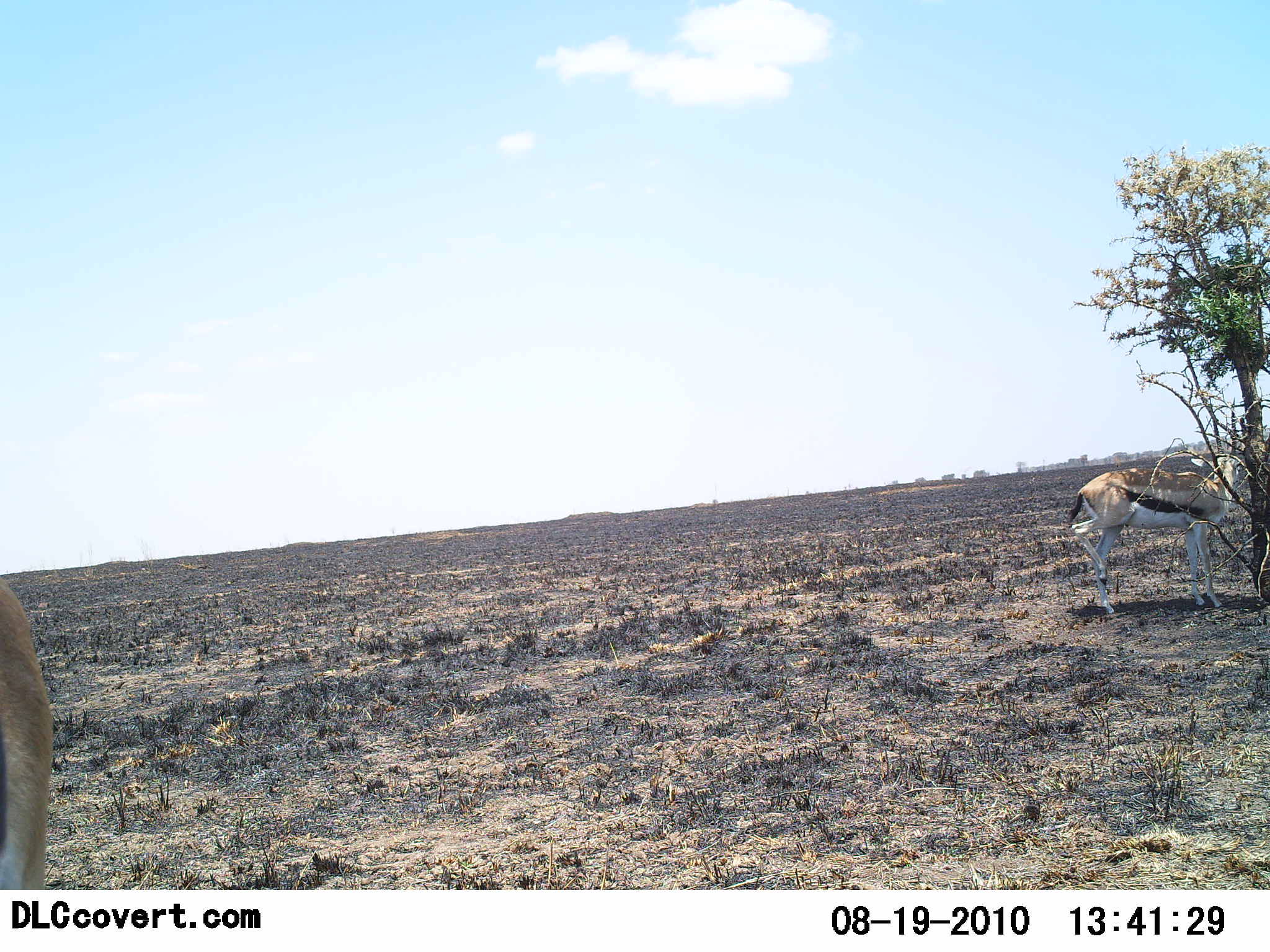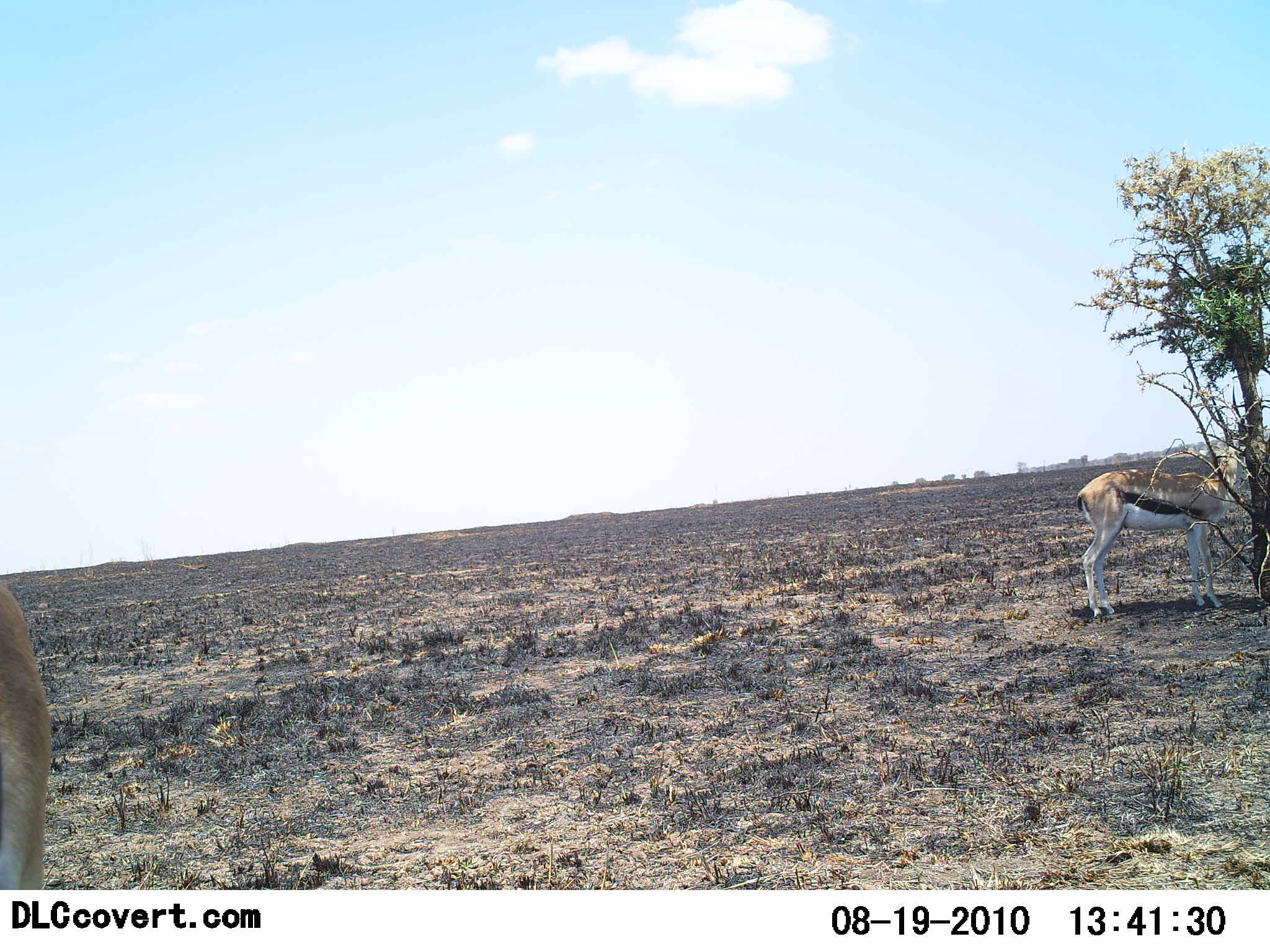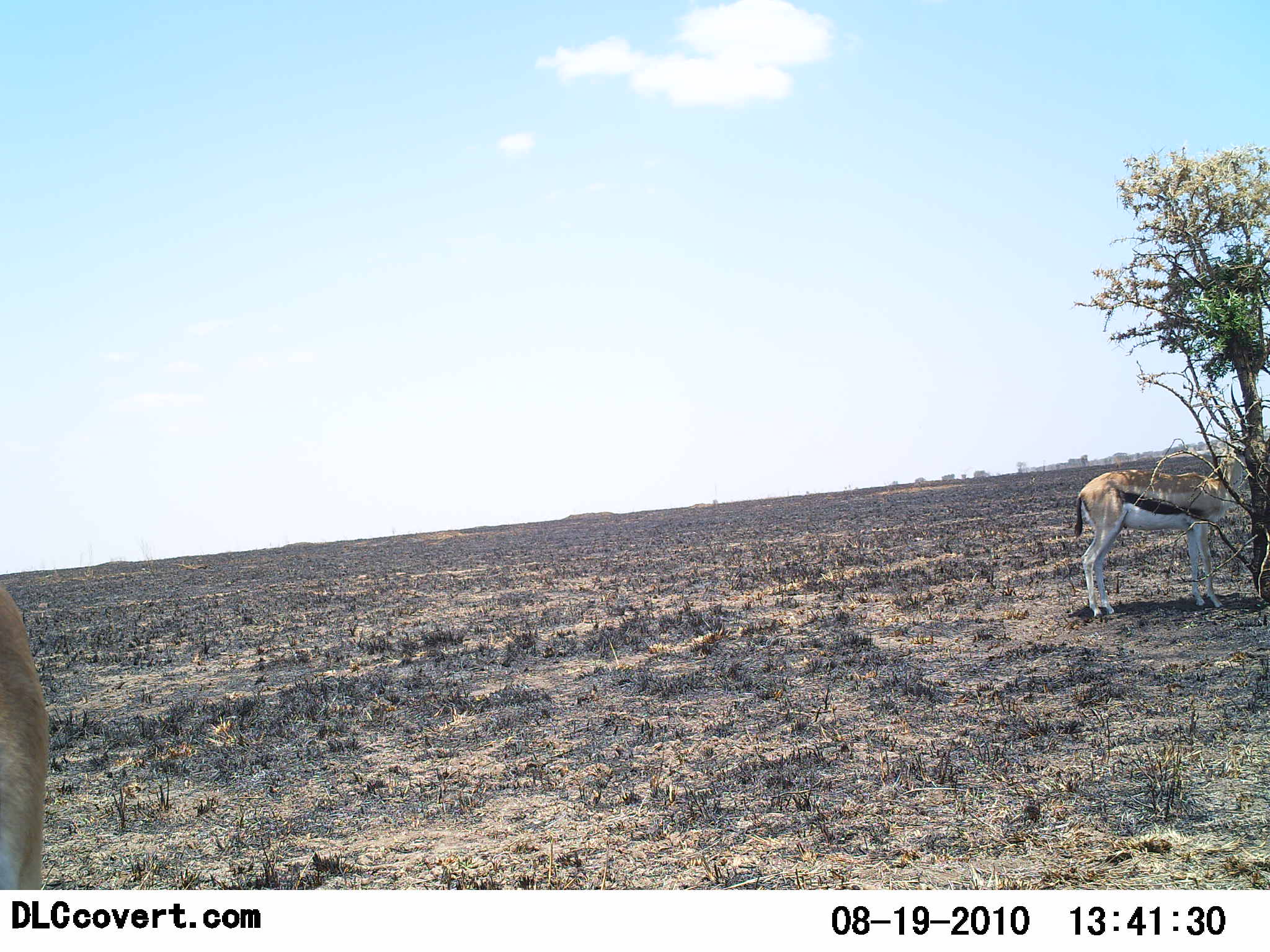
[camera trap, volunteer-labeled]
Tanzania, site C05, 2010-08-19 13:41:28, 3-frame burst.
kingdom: Animalia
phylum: Chordata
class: Mammalia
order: Artiodactyla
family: Bovidae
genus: Eudorcas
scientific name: Eudorcas thomsonii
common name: thomson's gazelle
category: gazellethomsons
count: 2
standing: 81%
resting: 6%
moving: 0%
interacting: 0%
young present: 0%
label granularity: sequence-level